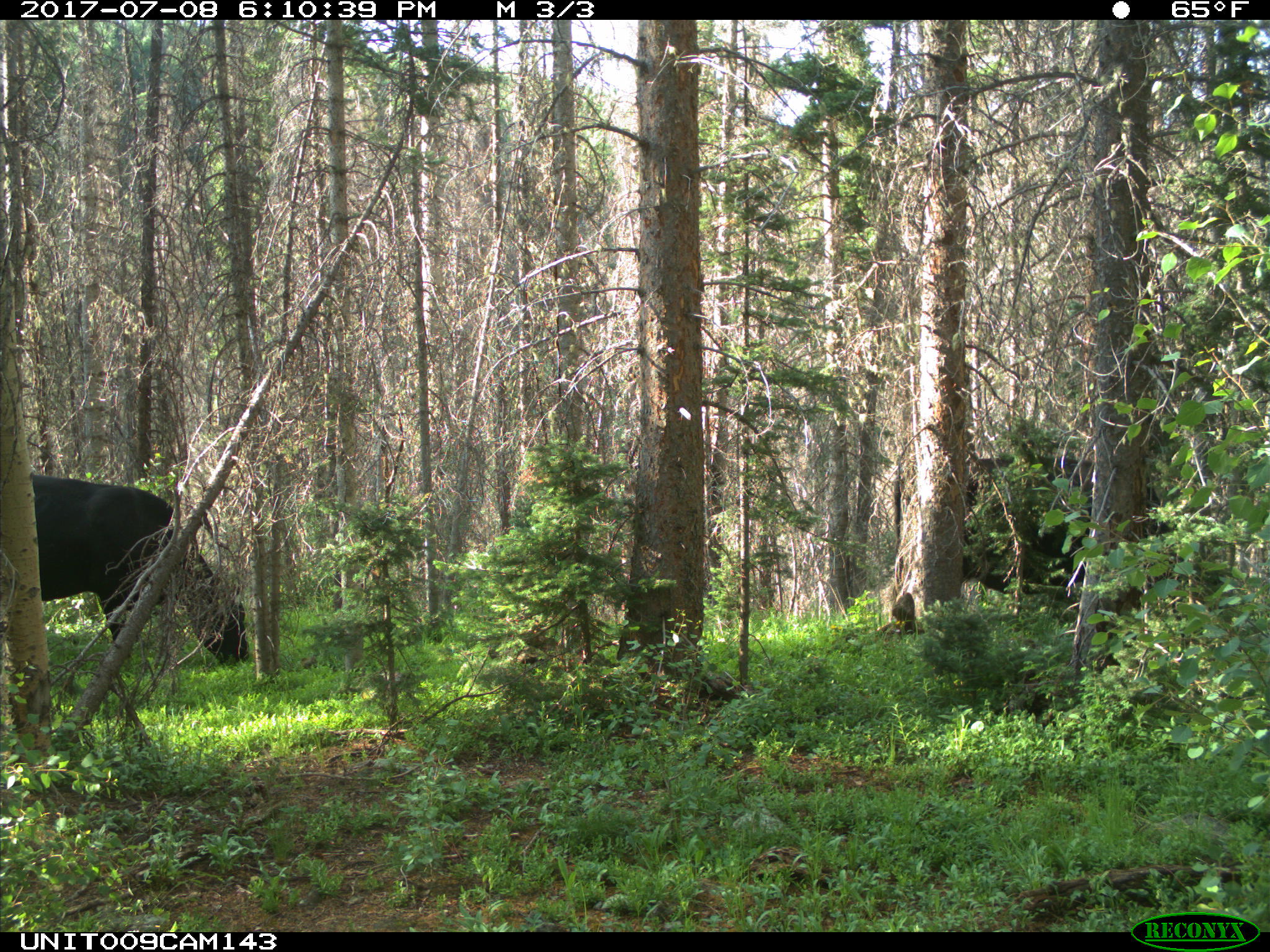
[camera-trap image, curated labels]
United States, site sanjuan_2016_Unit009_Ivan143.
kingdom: Animalia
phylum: Chordata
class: Mammalia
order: Artiodactyla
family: Bovidae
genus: Bos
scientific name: Bos taurus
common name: domestic cow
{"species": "Bos taurus (domestic cow)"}